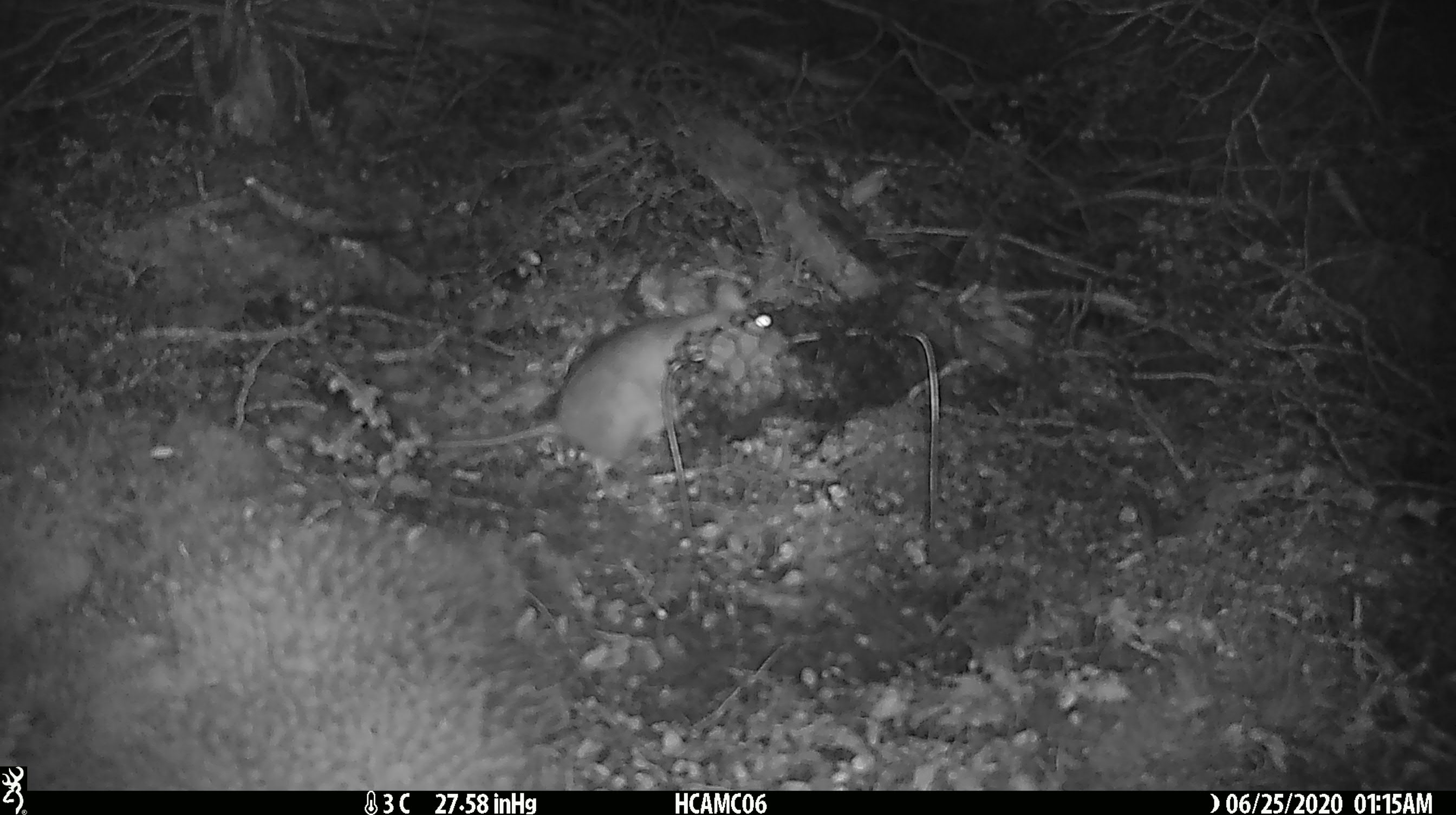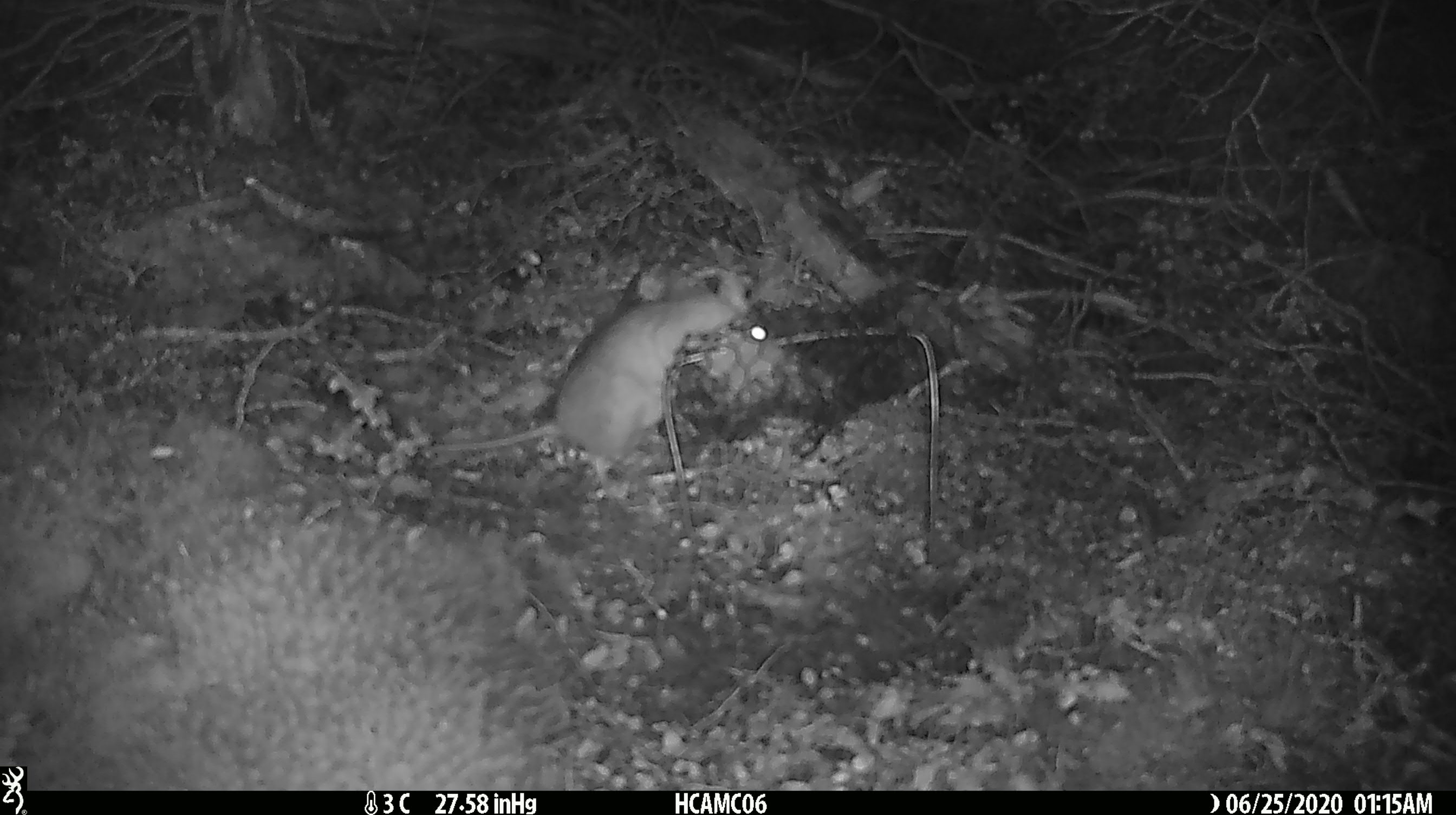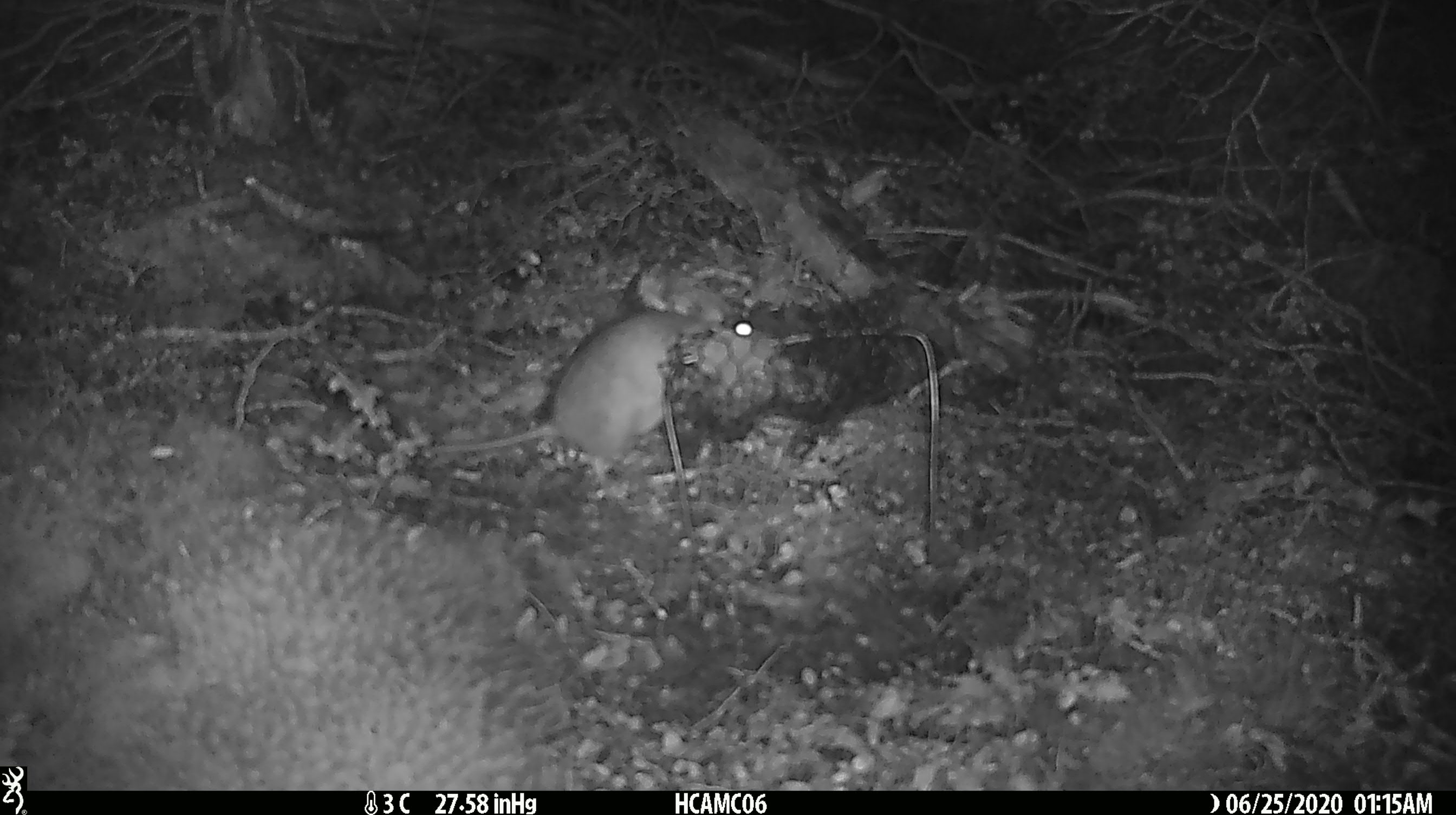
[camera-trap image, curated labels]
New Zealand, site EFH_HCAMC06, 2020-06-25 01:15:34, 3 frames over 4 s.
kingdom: Animalia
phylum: Chordata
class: Mammalia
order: Rodentia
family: Muridae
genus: Rattus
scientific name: Rattus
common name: rat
Rat (Rattus).